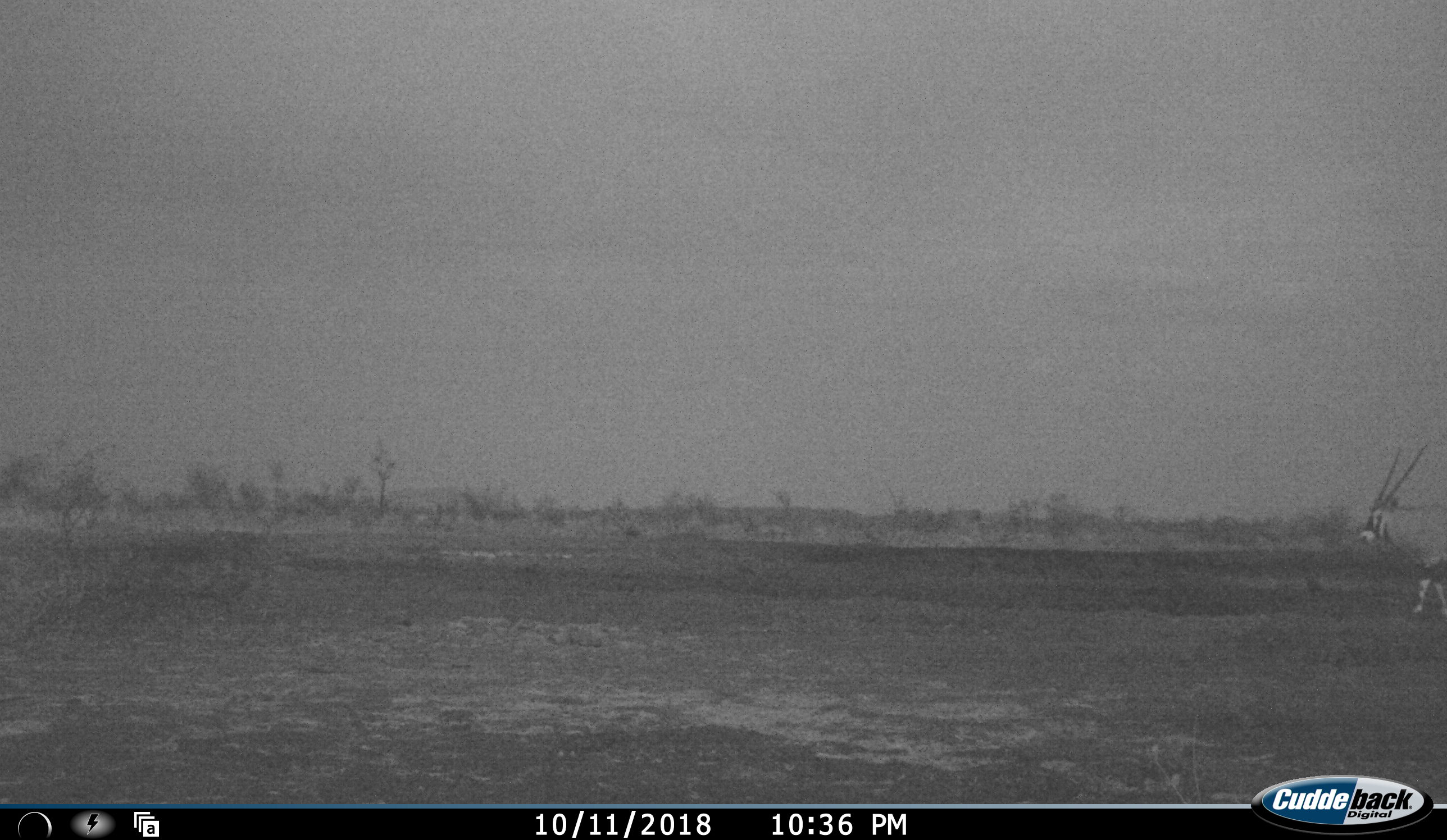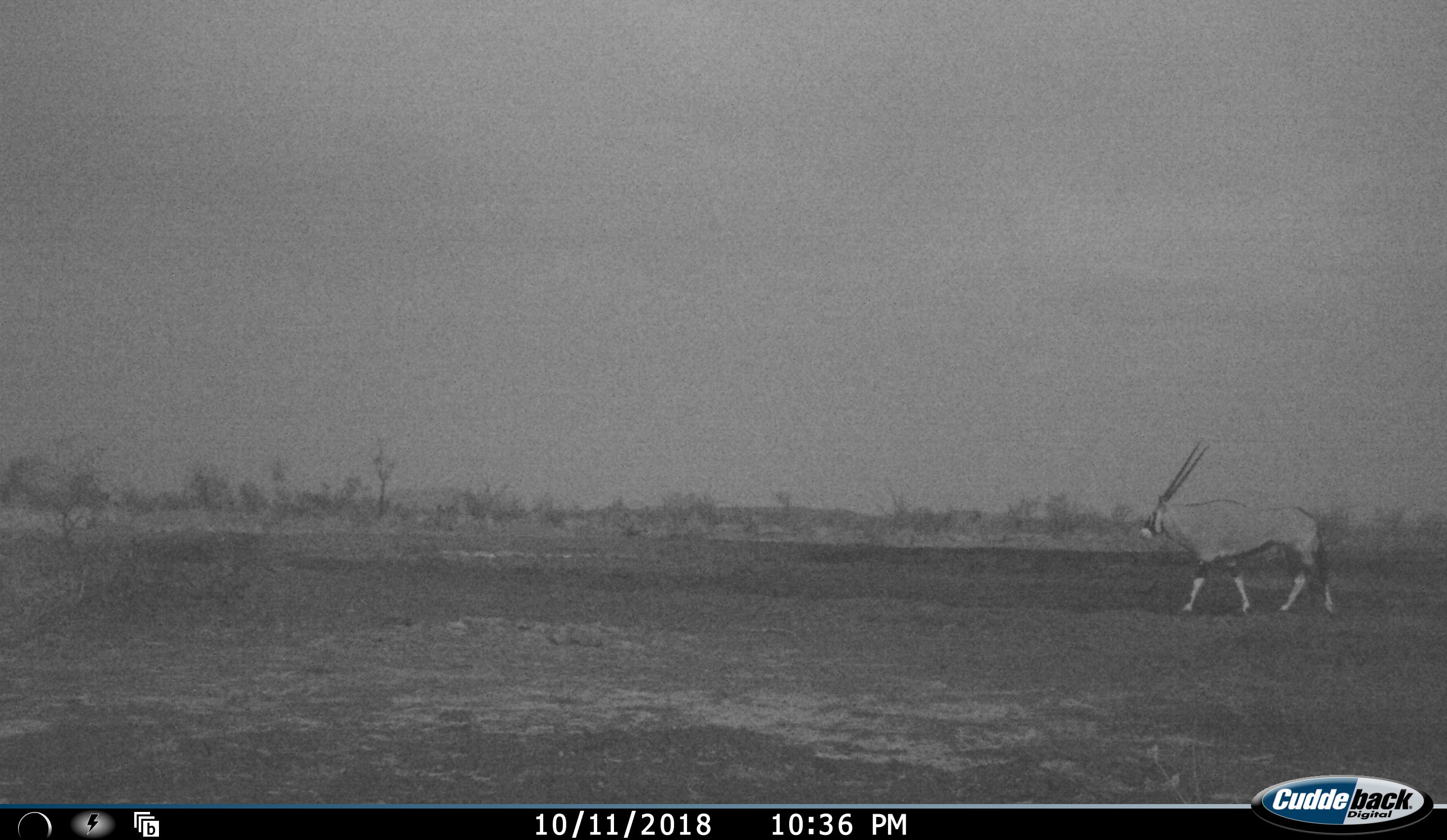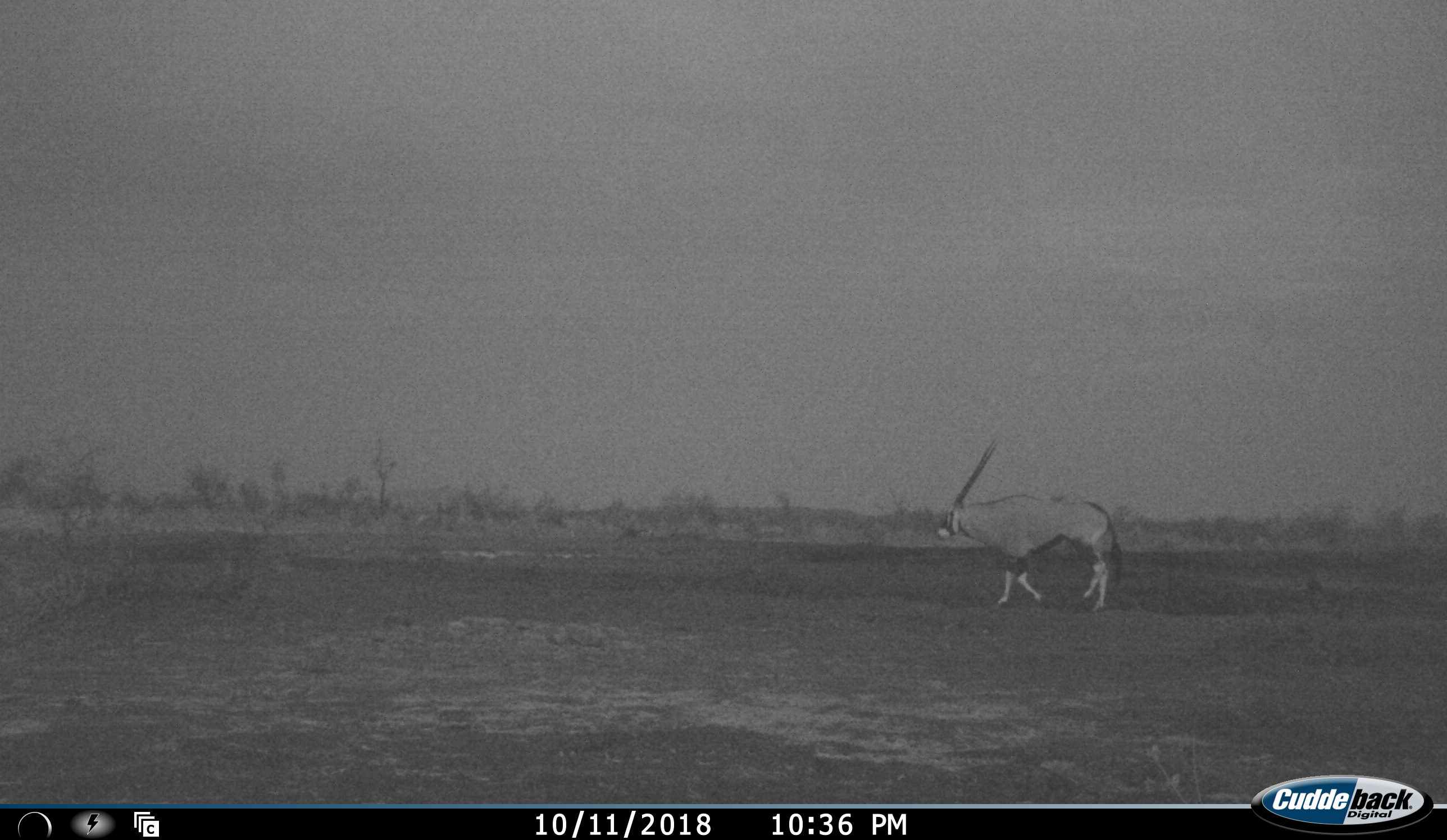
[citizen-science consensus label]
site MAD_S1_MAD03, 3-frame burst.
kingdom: Animalia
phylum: Chordata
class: Mammalia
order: Artiodactyla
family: Bovidae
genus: Oryx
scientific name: Oryx gazella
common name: gemsbok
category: oryx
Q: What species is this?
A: Oryx (gemsbok) (Oryx gazella).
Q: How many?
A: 1.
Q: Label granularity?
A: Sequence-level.